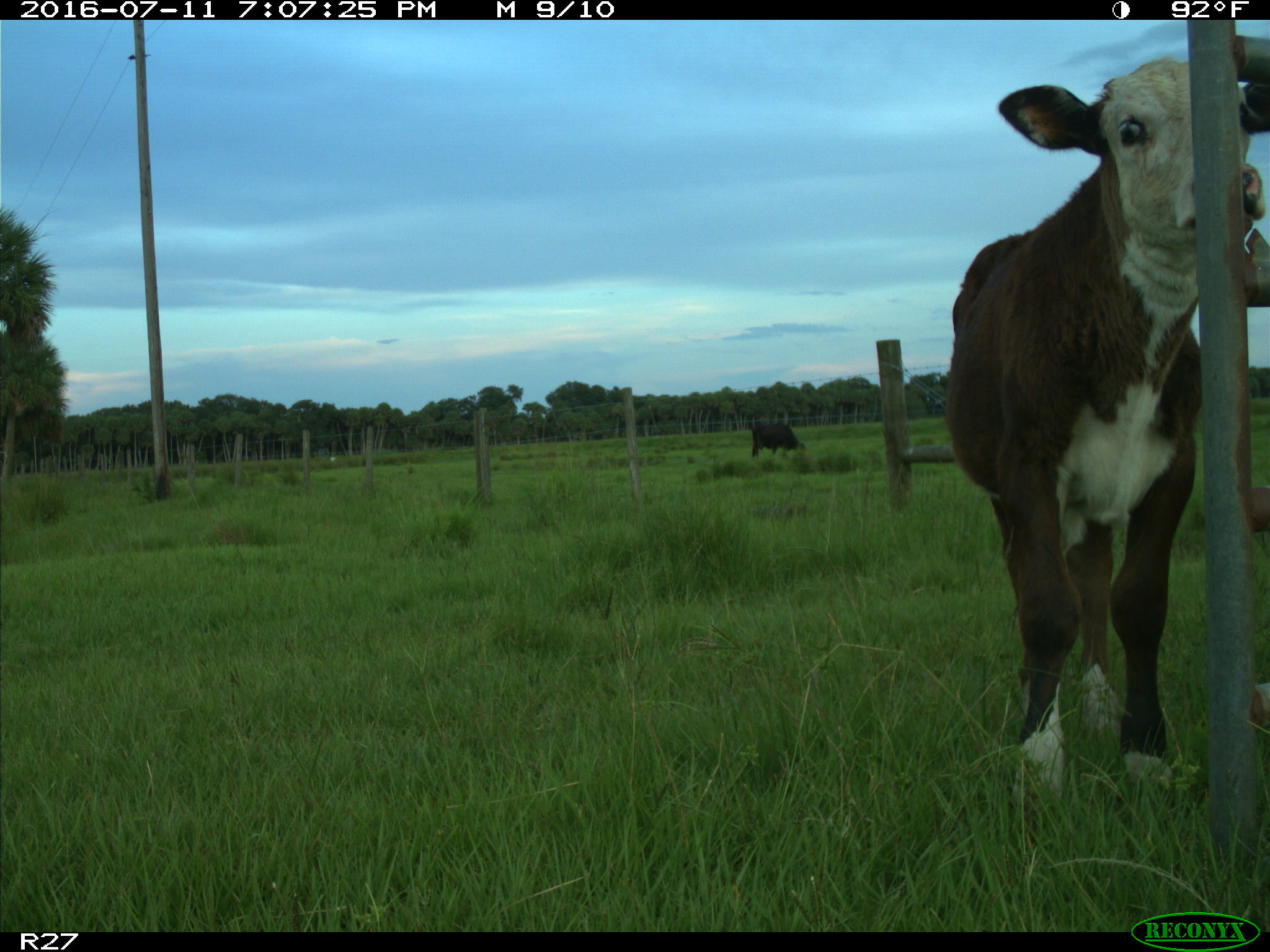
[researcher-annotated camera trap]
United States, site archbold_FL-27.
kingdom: Animalia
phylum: Chordata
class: Mammalia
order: Artiodactyla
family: Bovidae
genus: Bos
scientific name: Bos taurus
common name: domestic cow